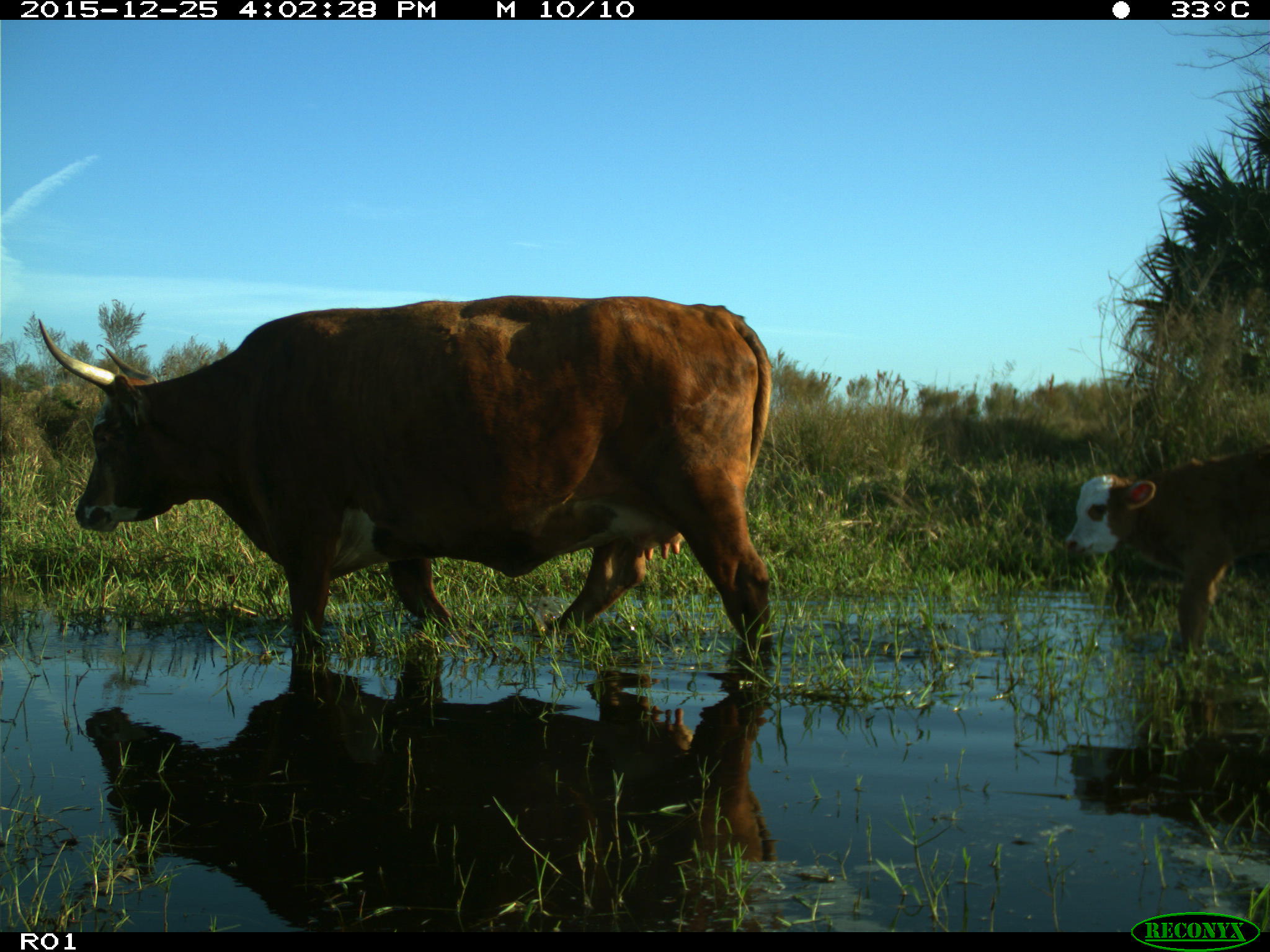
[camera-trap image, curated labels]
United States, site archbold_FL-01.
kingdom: Animalia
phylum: Chordata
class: Mammalia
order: Artiodactyla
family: Bovidae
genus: Bos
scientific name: Bos taurus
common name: domestic cow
Bos taurus (domestic cow).